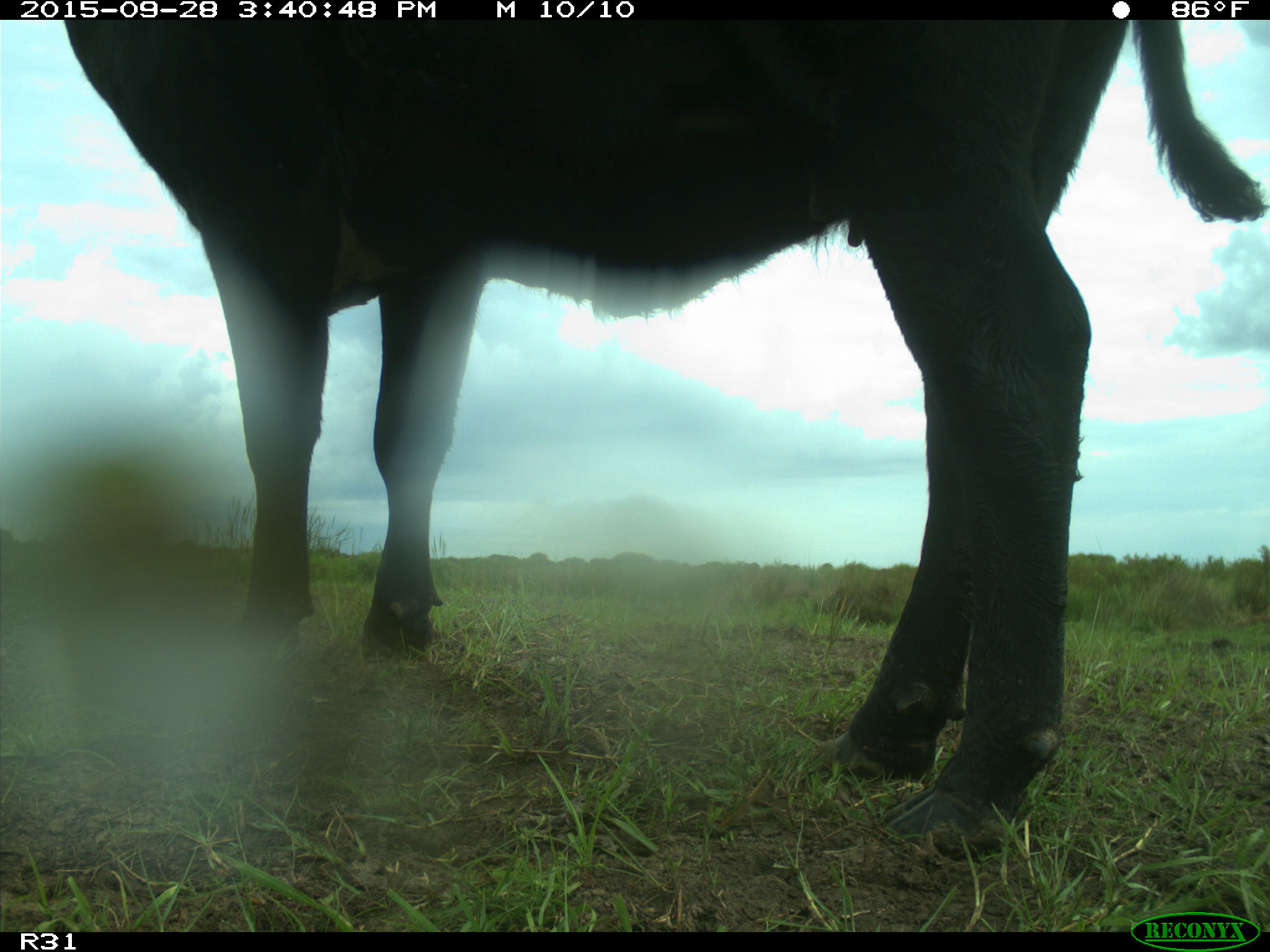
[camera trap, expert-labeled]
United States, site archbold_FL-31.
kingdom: Animalia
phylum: Chordata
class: Mammalia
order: Artiodactyla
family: Bovidae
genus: Bos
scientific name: Bos taurus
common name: domestic cow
Bos taurus (domestic cow).